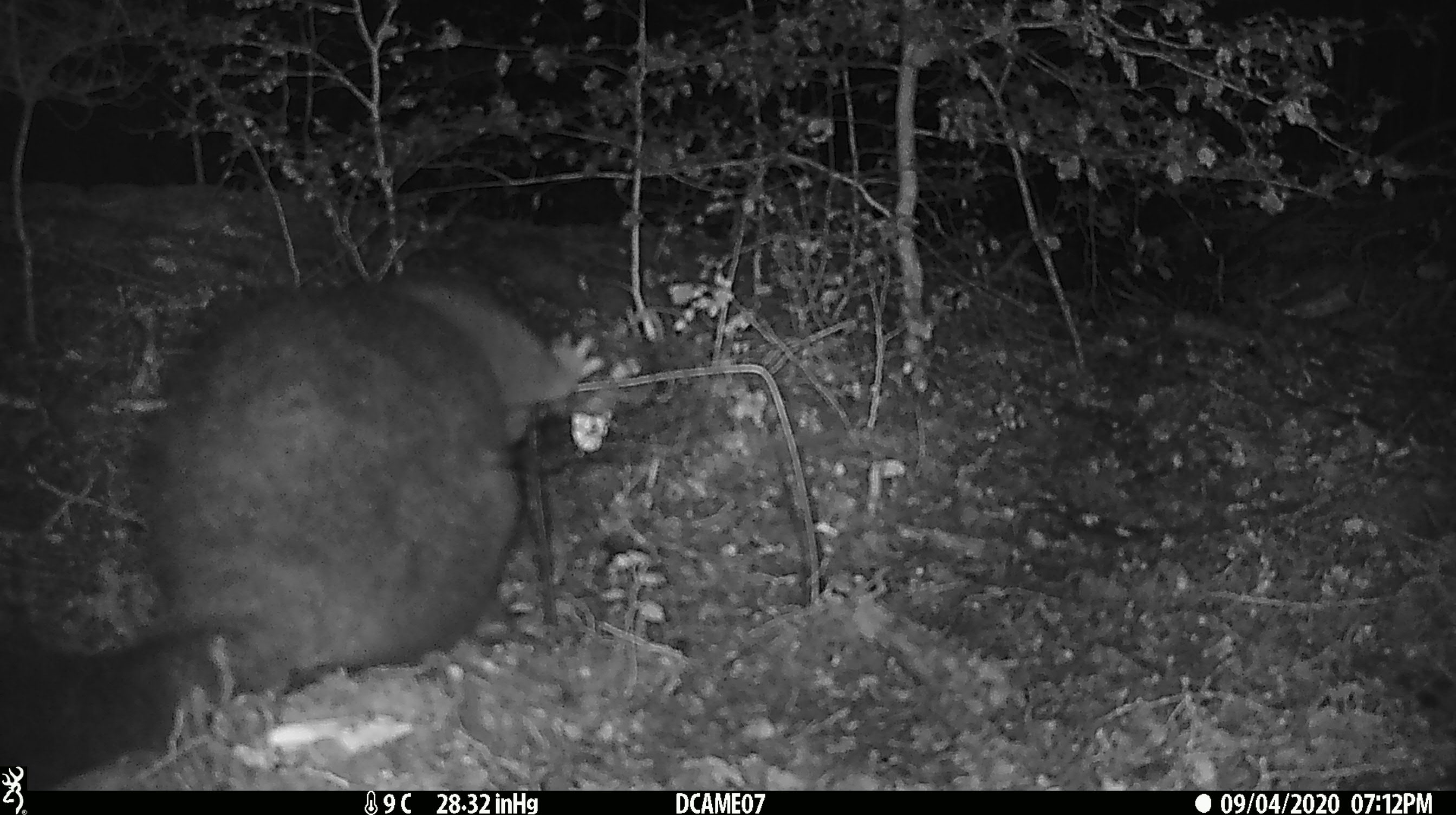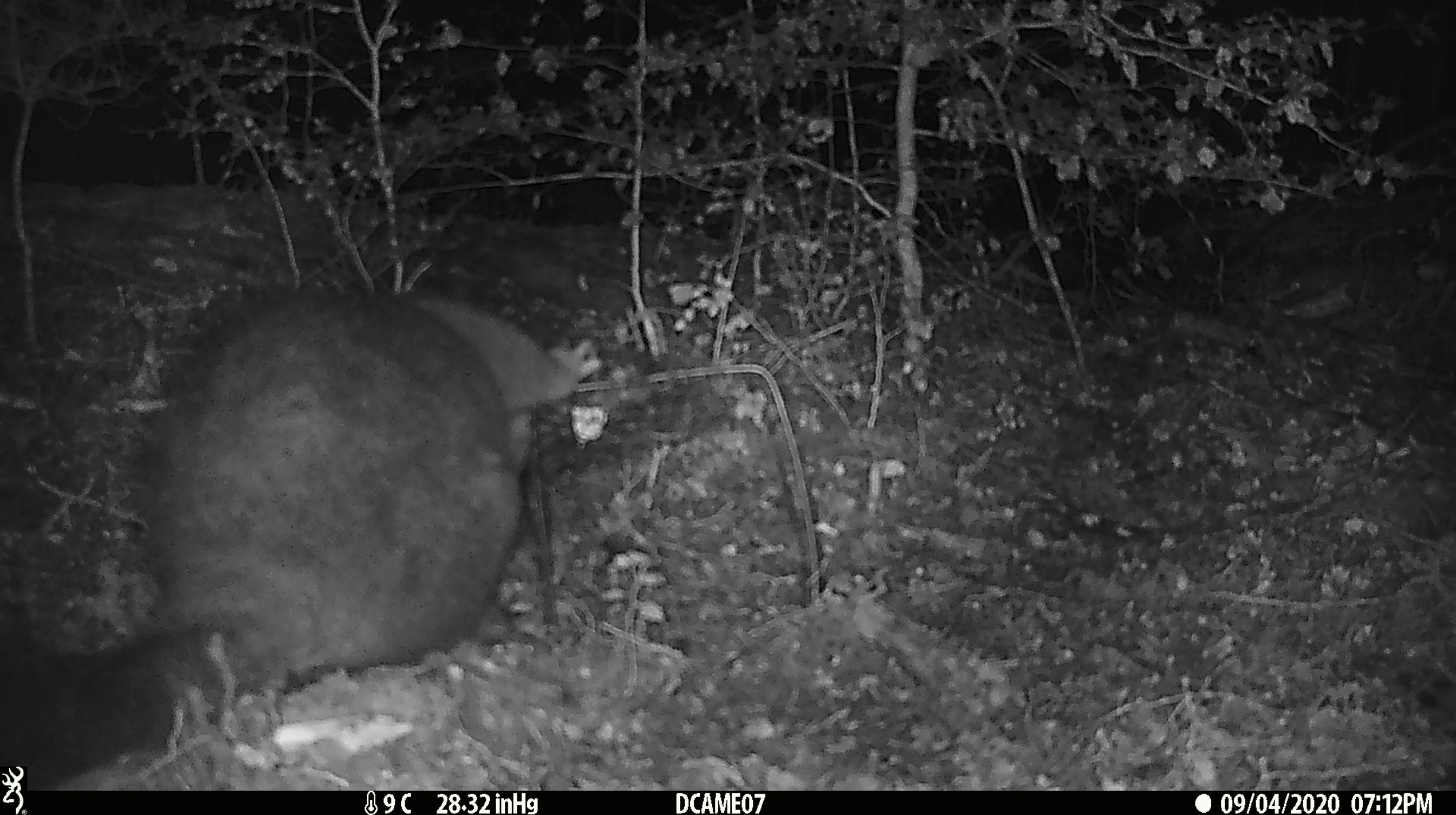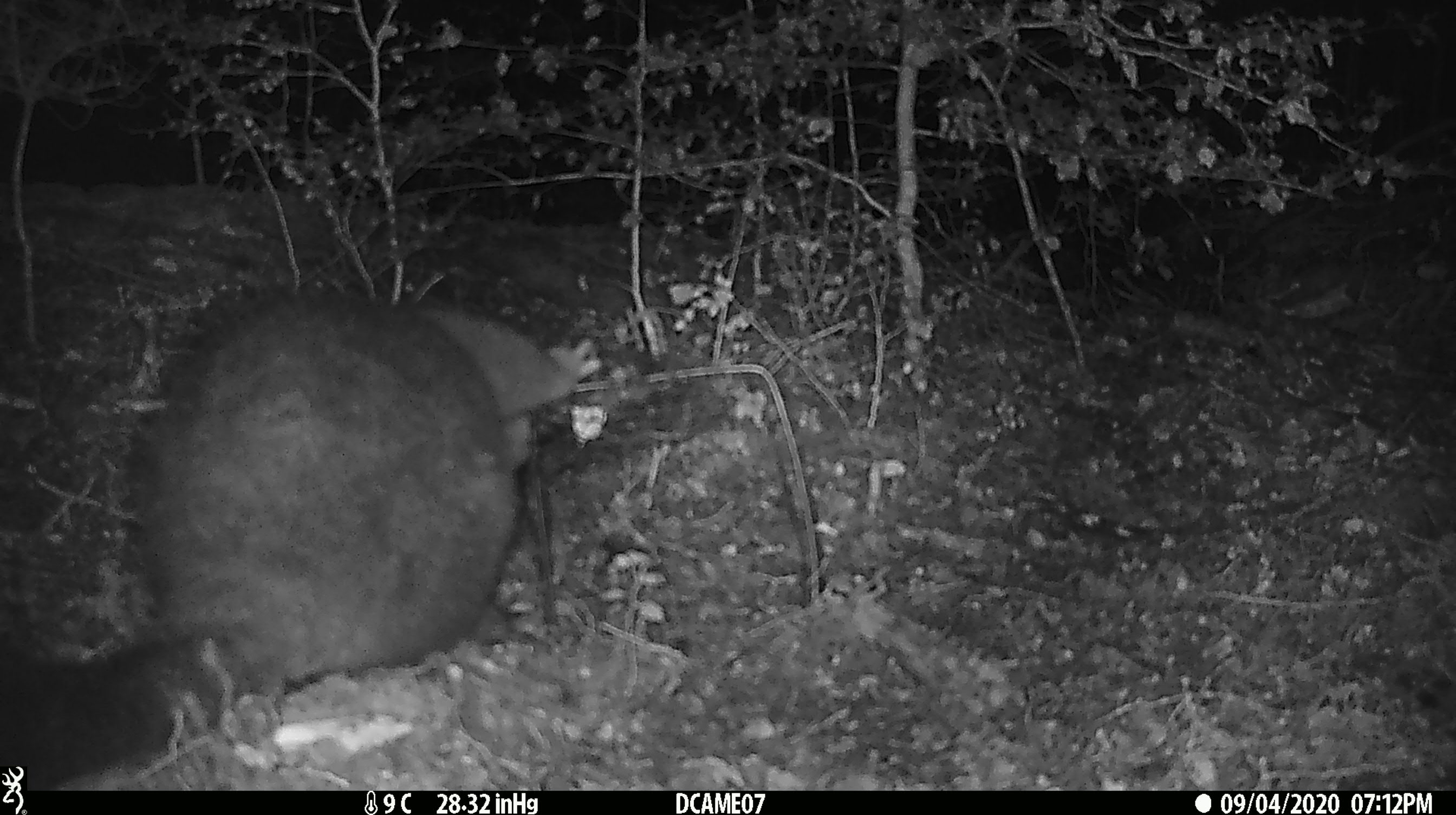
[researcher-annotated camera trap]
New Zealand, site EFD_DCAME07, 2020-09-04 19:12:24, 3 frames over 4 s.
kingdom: Animalia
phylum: Chordata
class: Mammalia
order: Diprotodontia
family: Phalangeridae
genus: Trichosurus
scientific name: Trichosurus vulpecula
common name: common brushtail possum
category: possum